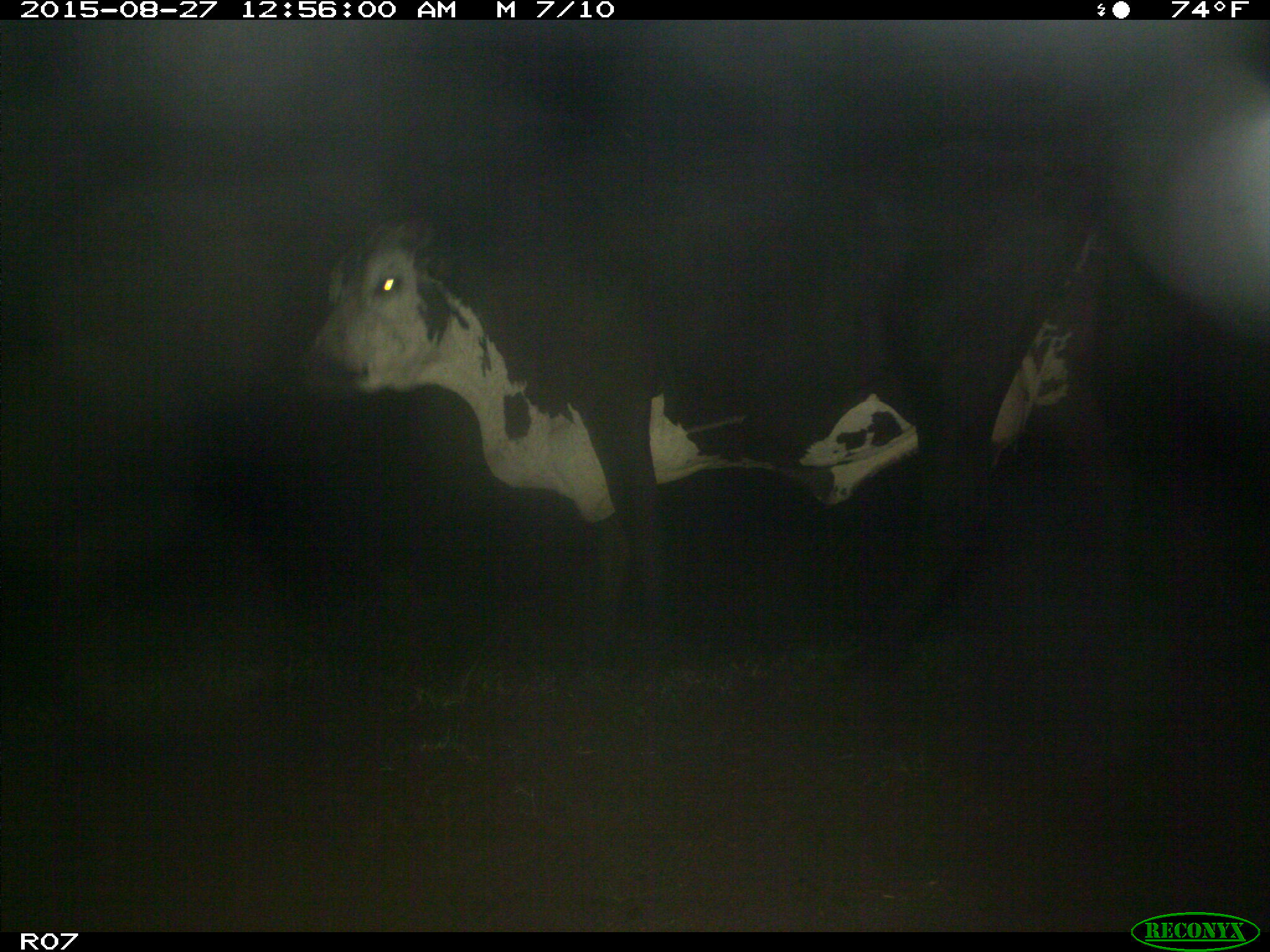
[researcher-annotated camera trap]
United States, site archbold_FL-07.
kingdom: Animalia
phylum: Chordata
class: Mammalia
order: Artiodactyla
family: Bovidae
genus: Bos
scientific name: Bos taurus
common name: domestic cow